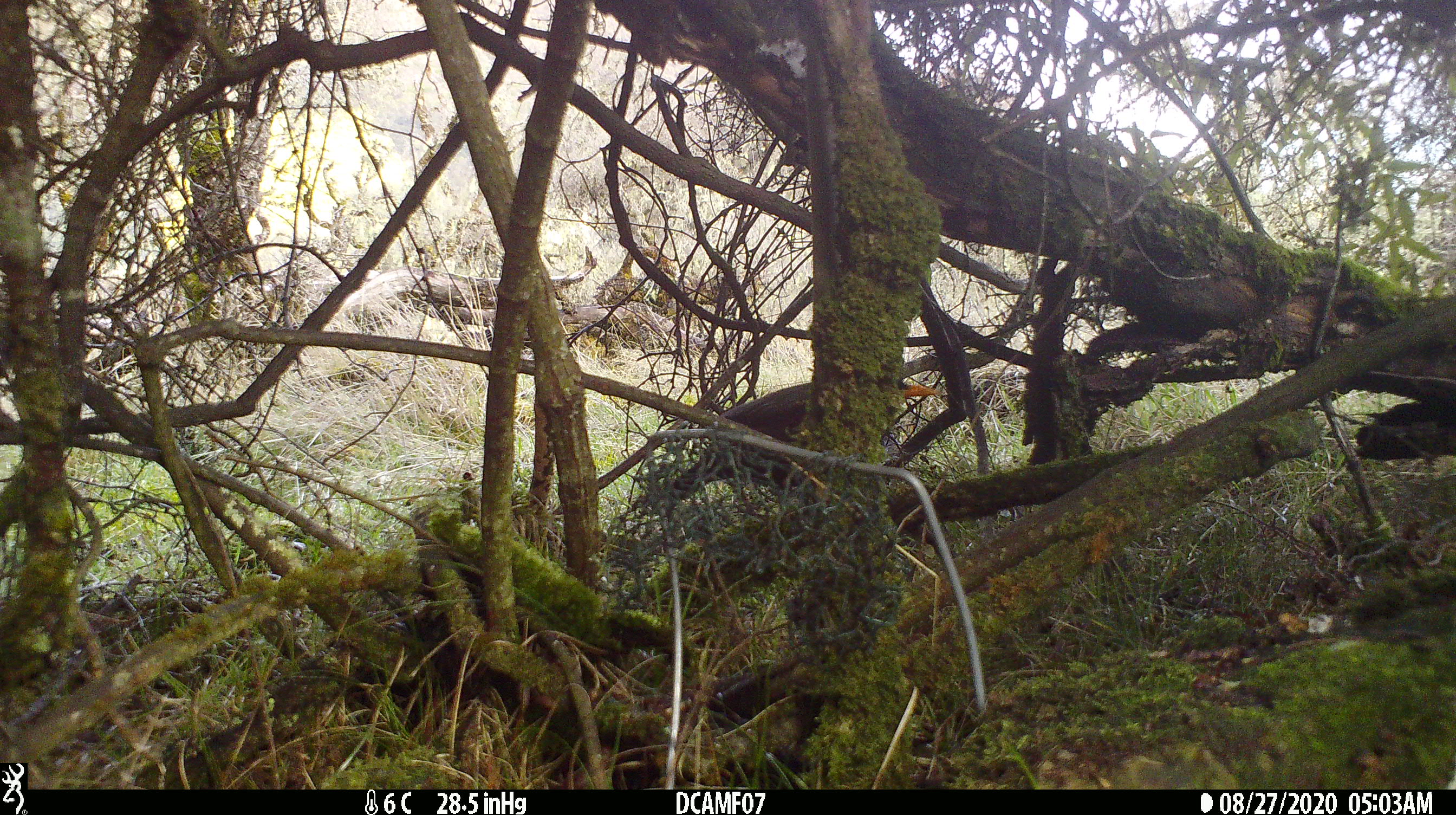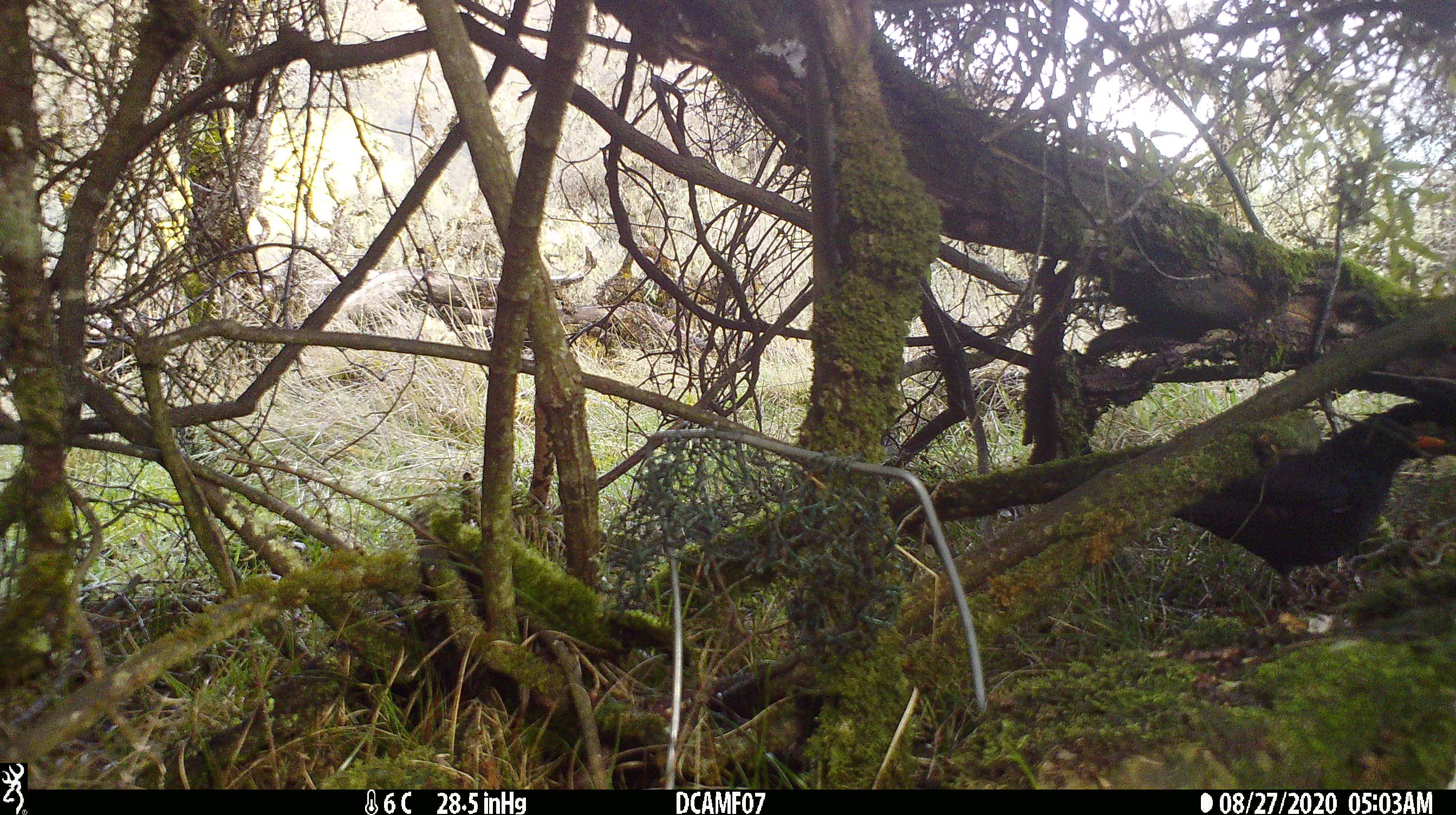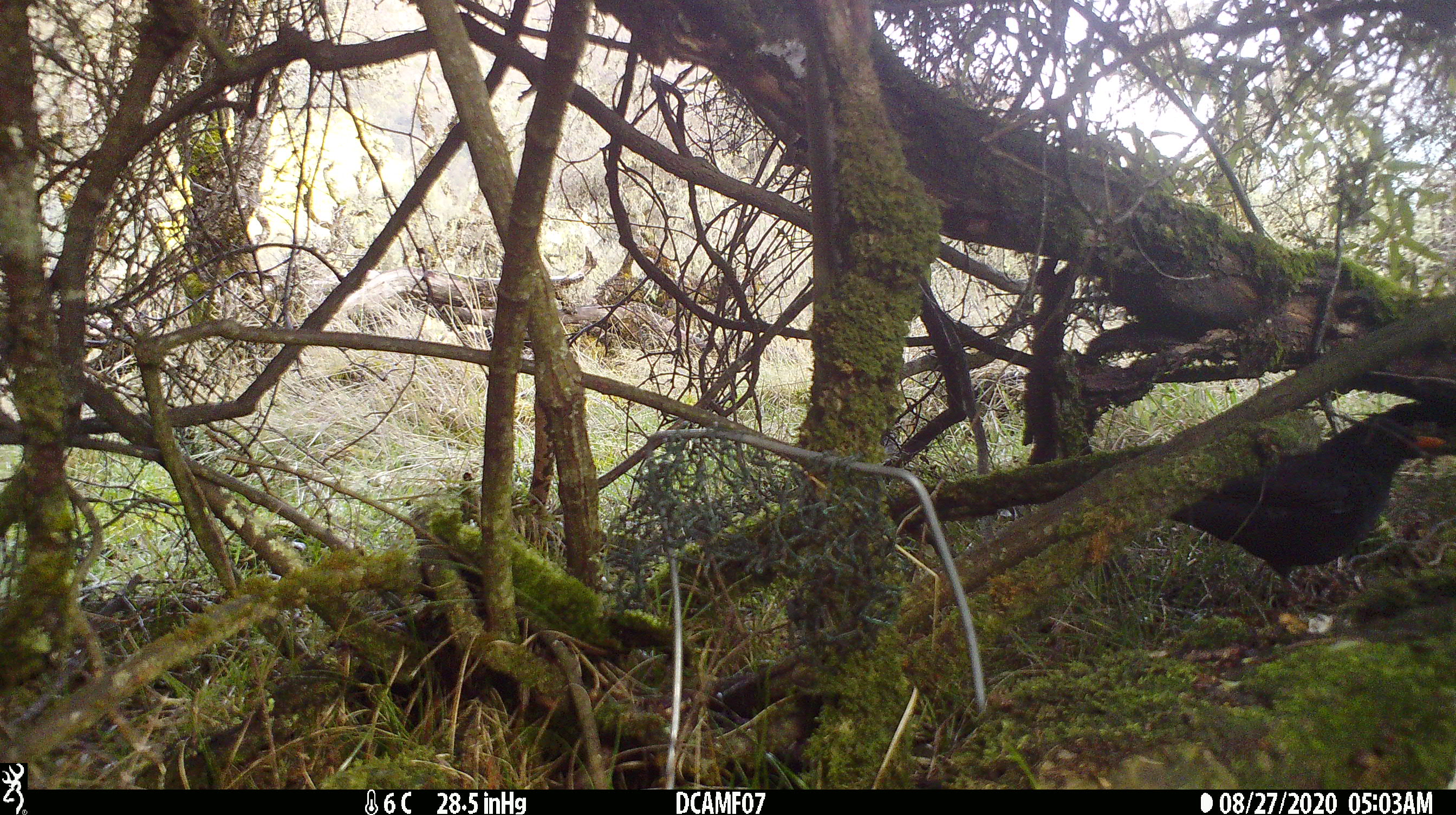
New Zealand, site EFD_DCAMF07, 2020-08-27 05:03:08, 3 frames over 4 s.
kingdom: Animalia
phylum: Chordata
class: Aves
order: Passeriformes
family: Turdidae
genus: Turdus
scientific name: Turdus merula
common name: eurasian blackbird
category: blackbird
Blackbird (eurasian blackbird) (Turdus merula).